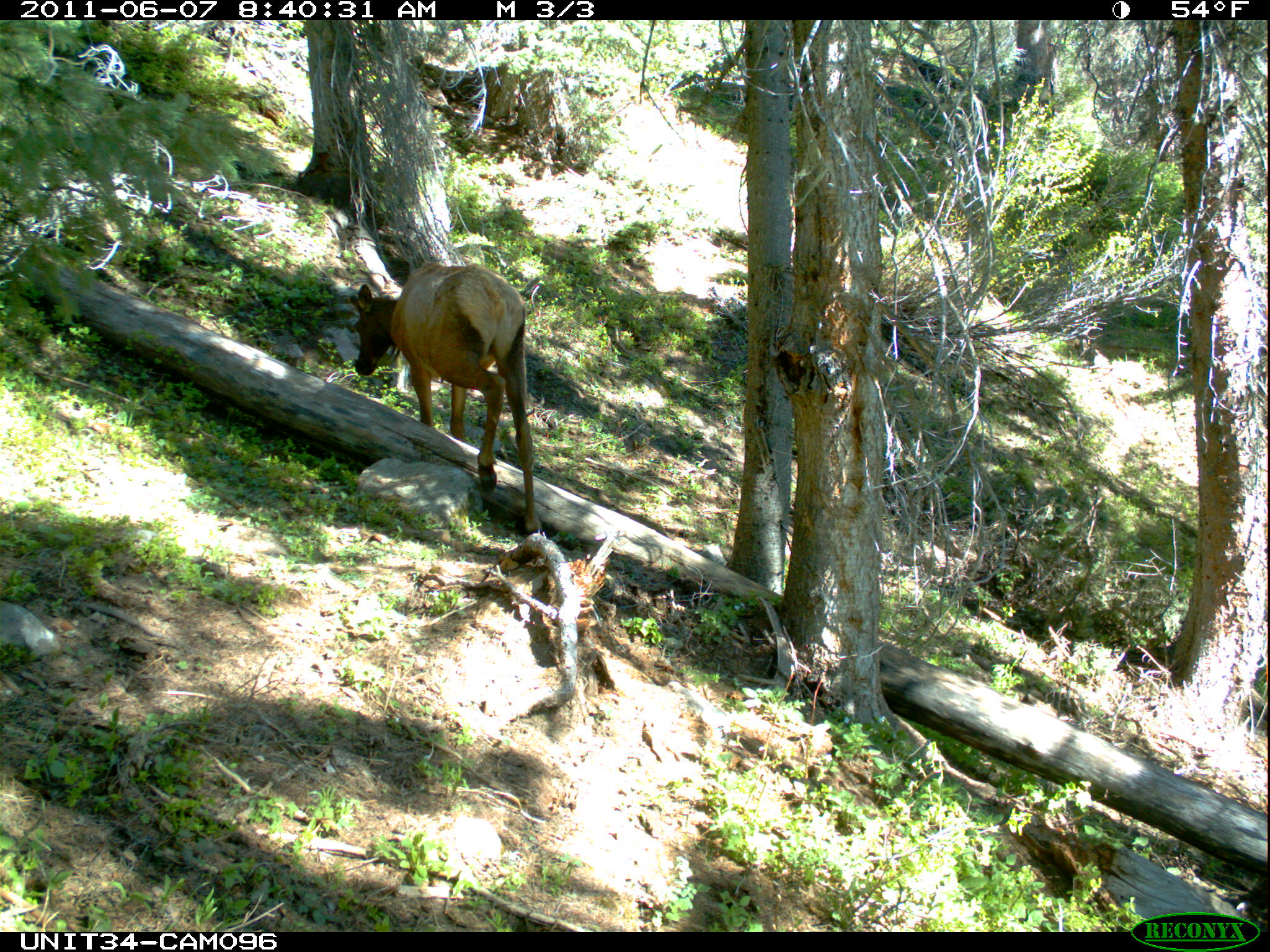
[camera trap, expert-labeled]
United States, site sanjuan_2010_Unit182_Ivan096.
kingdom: Animalia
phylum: Chordata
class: Mammalia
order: Artiodactyla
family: Cervidae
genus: Cervus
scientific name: Cervus elaphus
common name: red deer